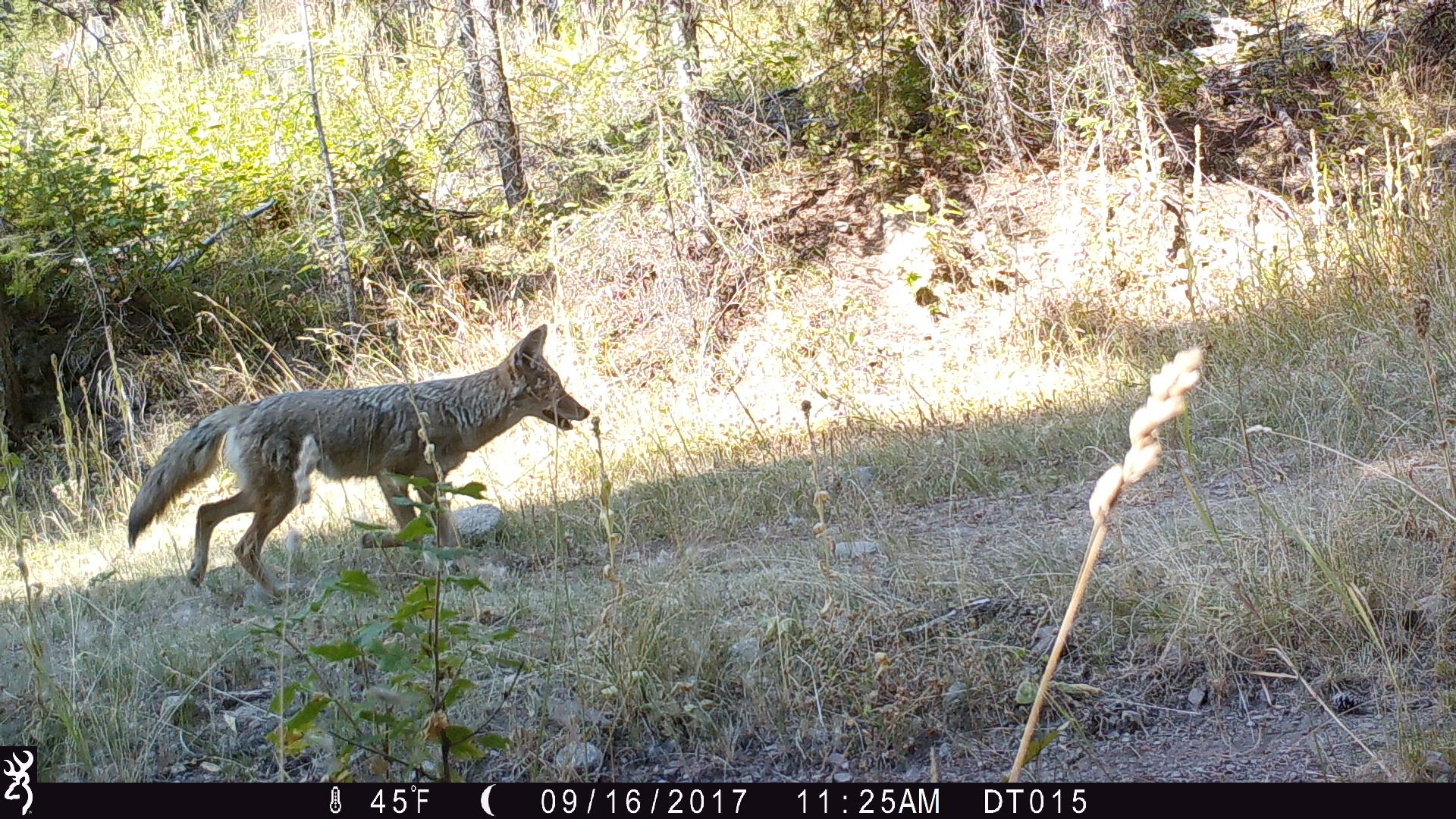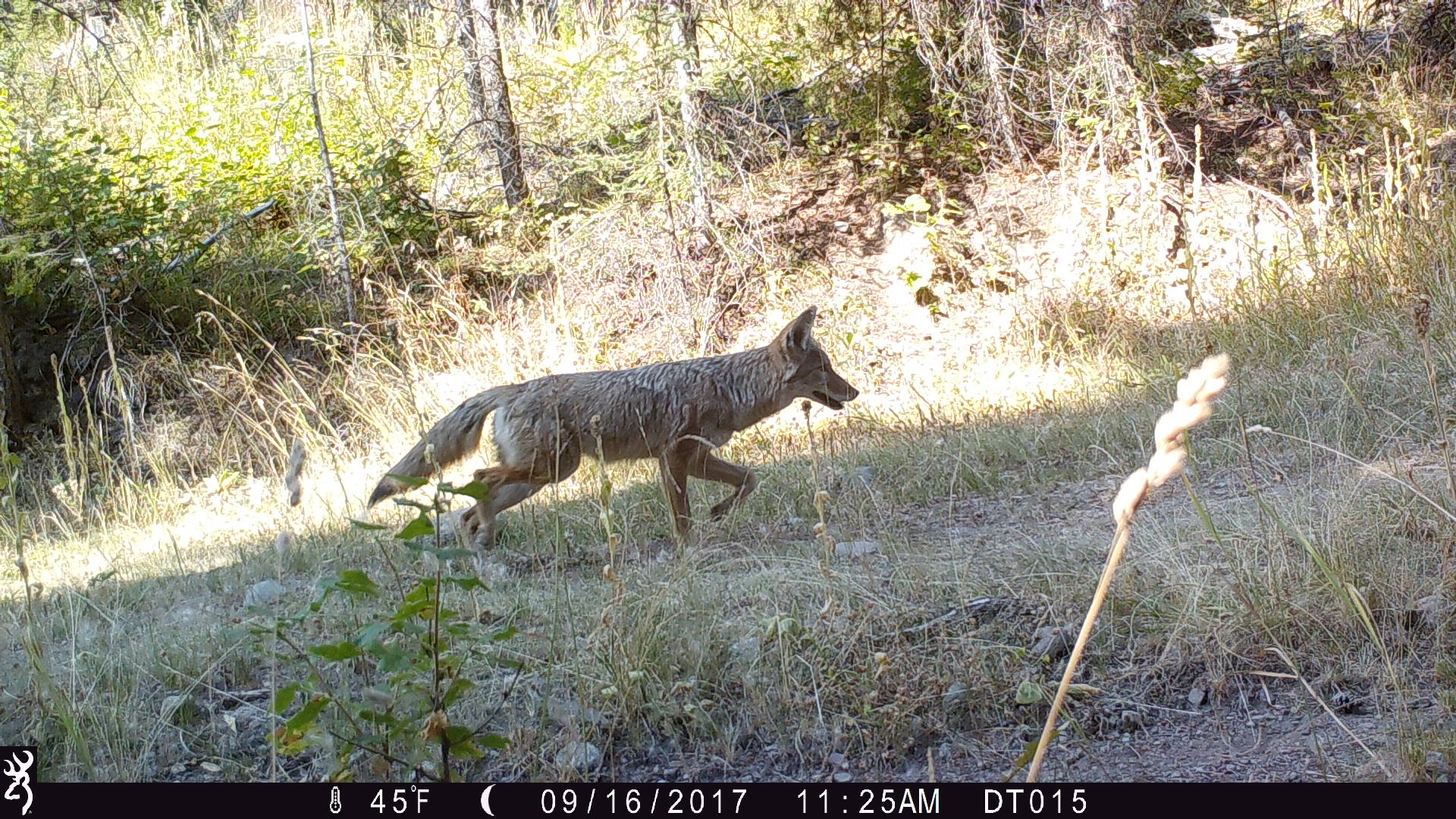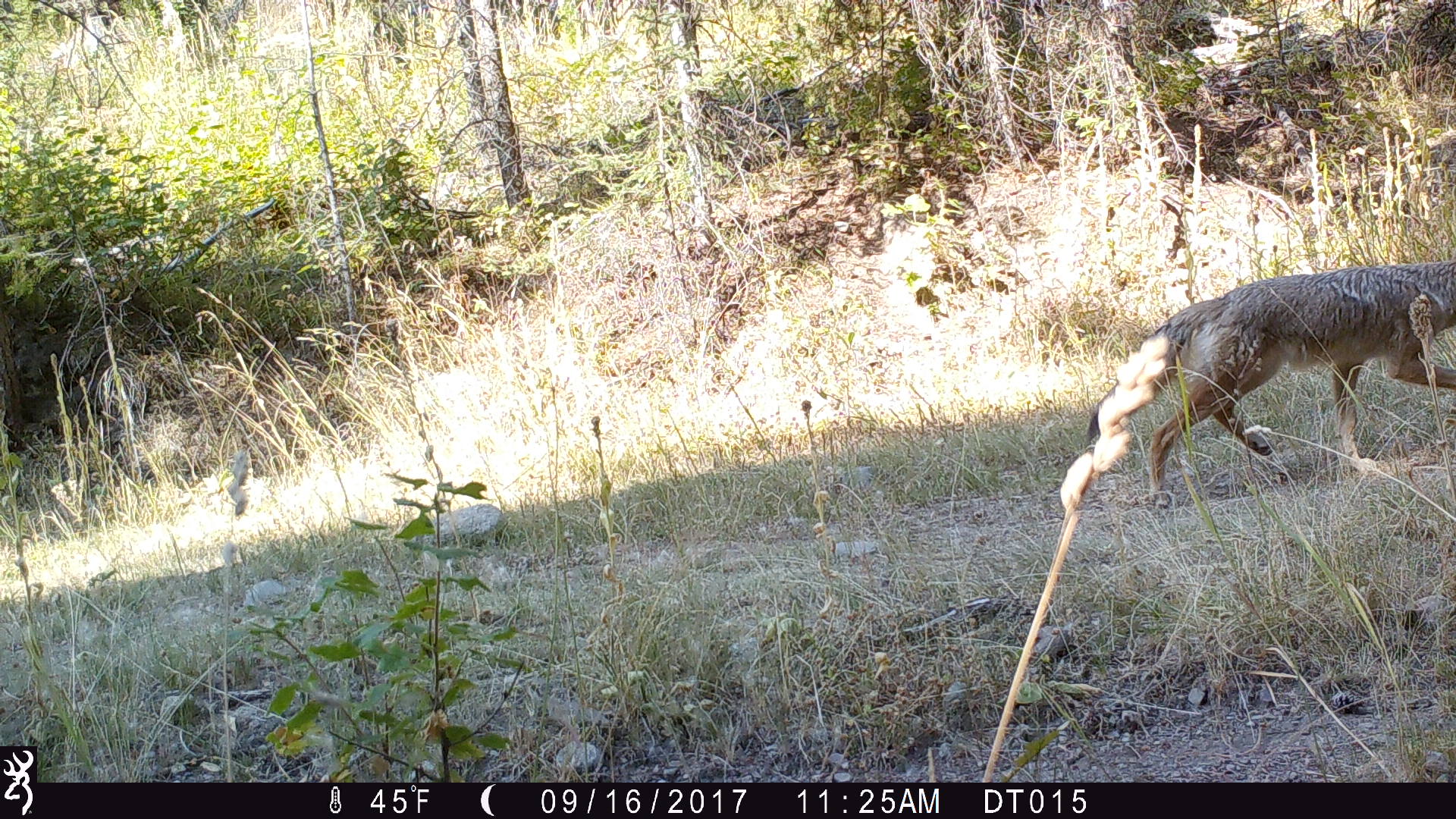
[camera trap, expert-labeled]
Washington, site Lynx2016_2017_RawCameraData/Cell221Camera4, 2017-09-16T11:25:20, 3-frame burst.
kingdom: Animalia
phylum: Chordata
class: Mammalia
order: Carnivora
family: Canidae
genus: Canis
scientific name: Canis latrans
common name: coyote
Canis latrans (coyote). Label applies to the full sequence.